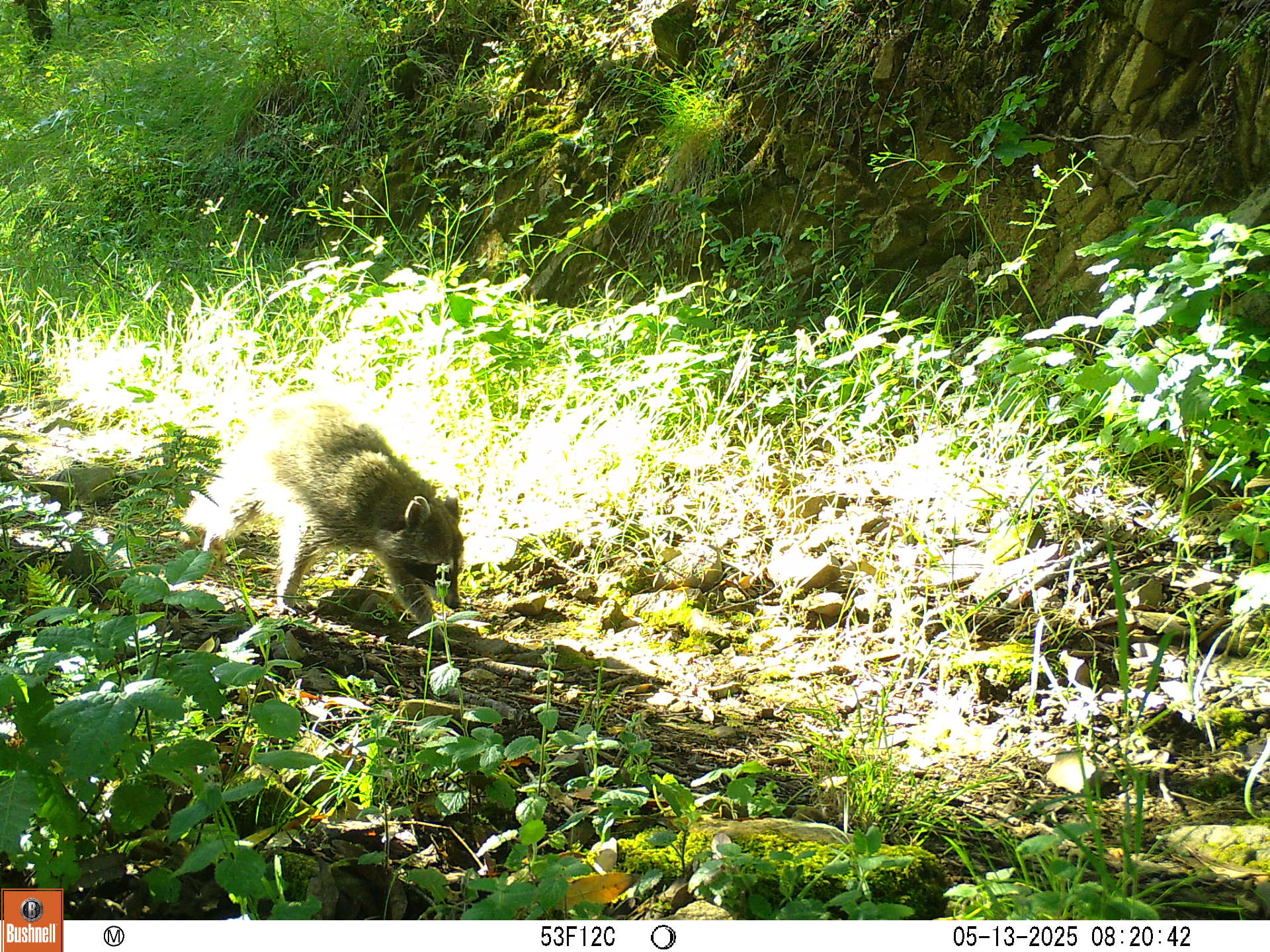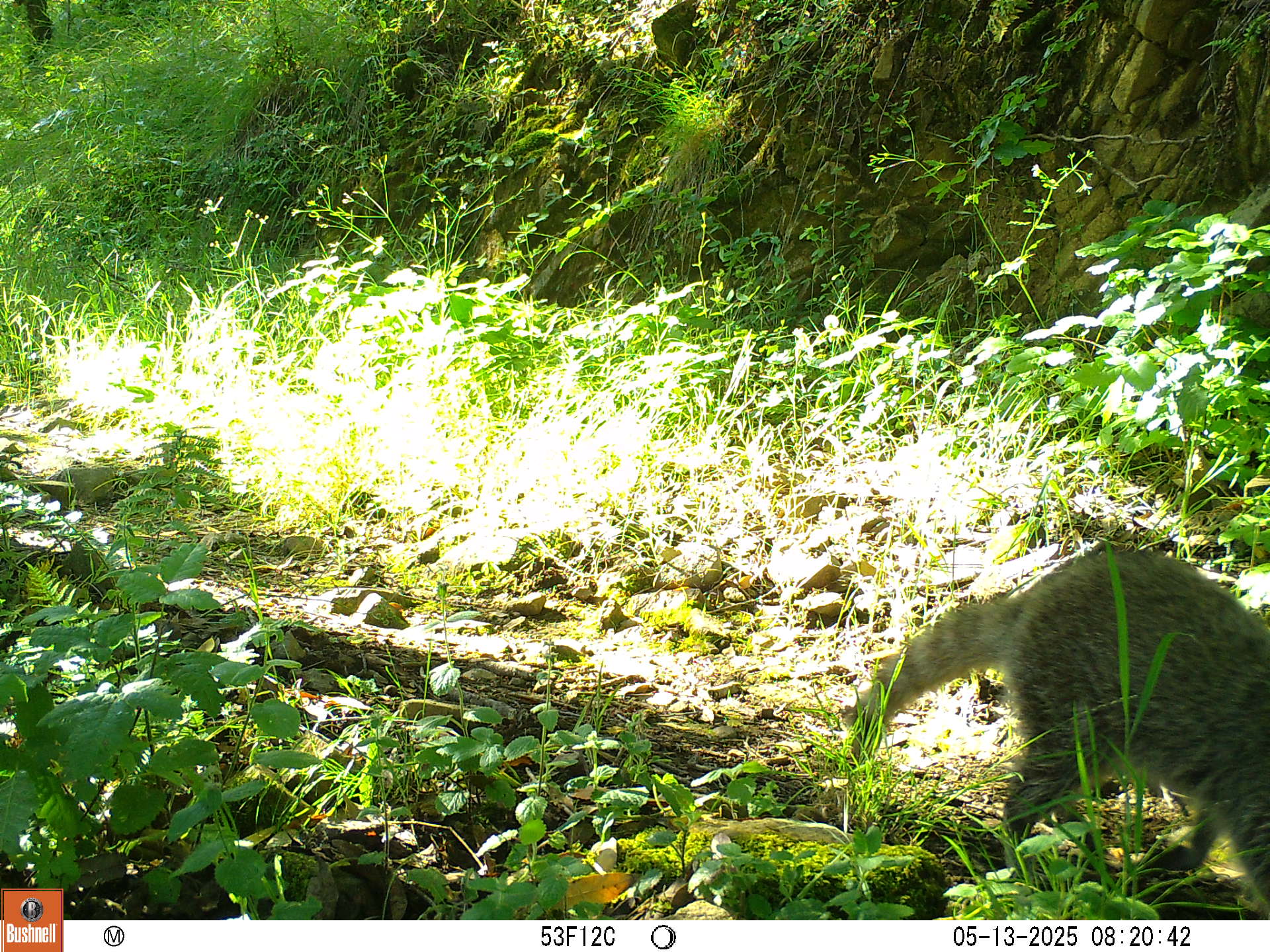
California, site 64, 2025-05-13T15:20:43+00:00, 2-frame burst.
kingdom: Animalia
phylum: Chordata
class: Mammalia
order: Carnivora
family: Procyonidae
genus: Procyon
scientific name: Procyon lotor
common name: raccoon